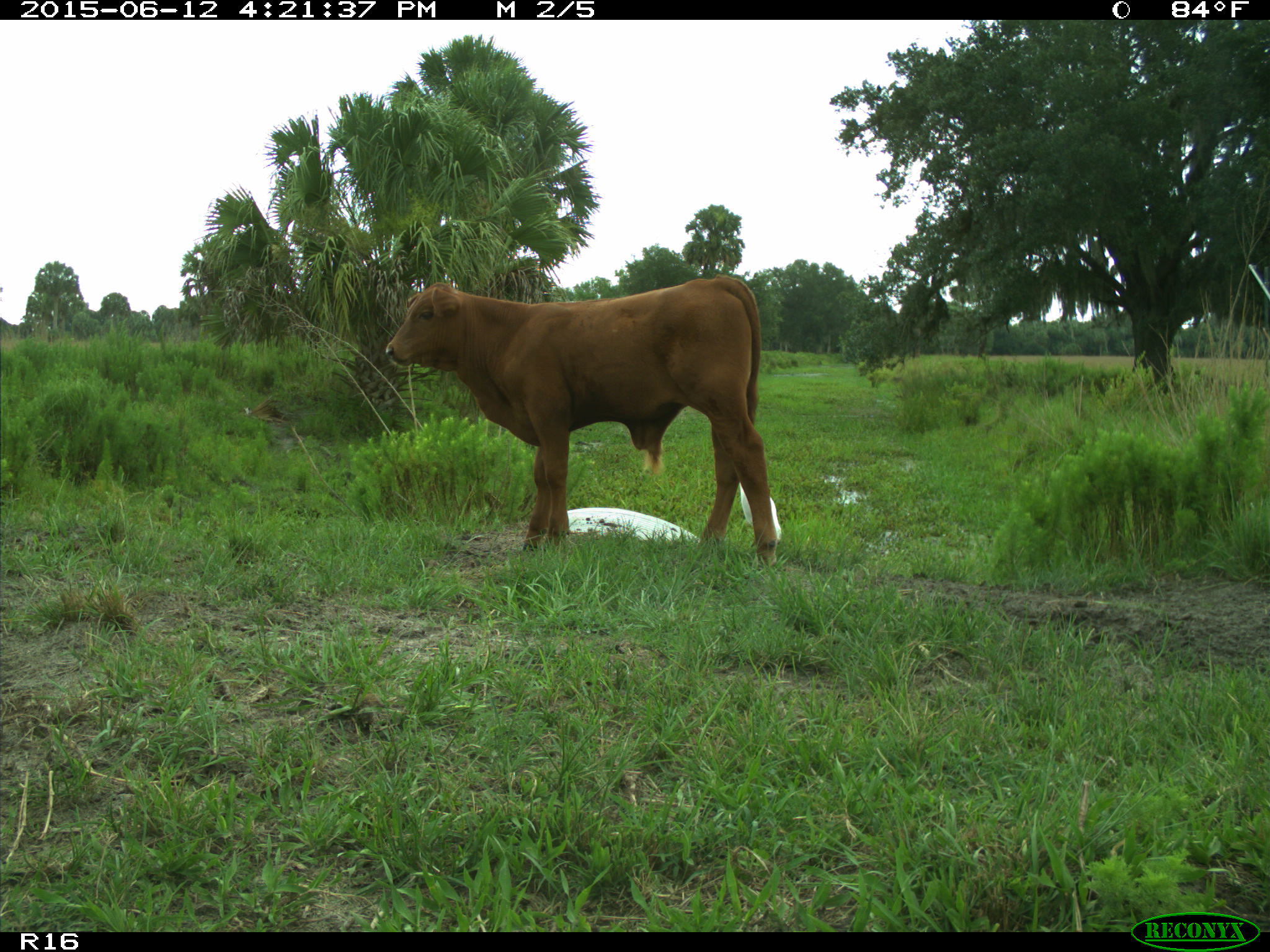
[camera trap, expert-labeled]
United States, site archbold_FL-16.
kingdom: Animalia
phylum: Chordata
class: Mammalia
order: Artiodactyla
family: Bovidae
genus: Bos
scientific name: Bos taurus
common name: domestic cow